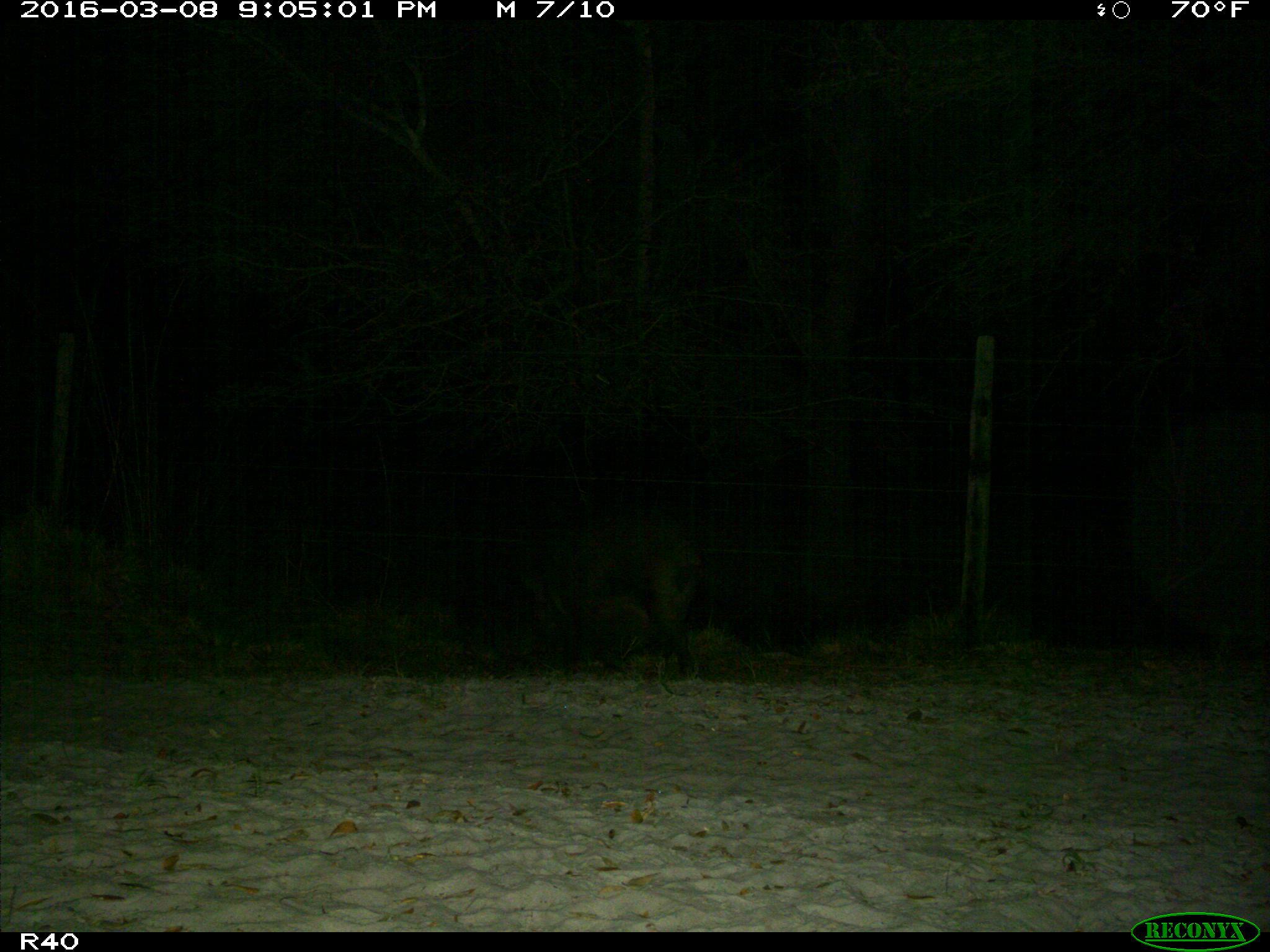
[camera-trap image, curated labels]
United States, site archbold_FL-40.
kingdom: Animalia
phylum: Chordata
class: Mammalia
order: Artiodactyla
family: Suidae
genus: Sus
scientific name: Sus scrofa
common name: wild boar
Sus scrofa (wild boar).